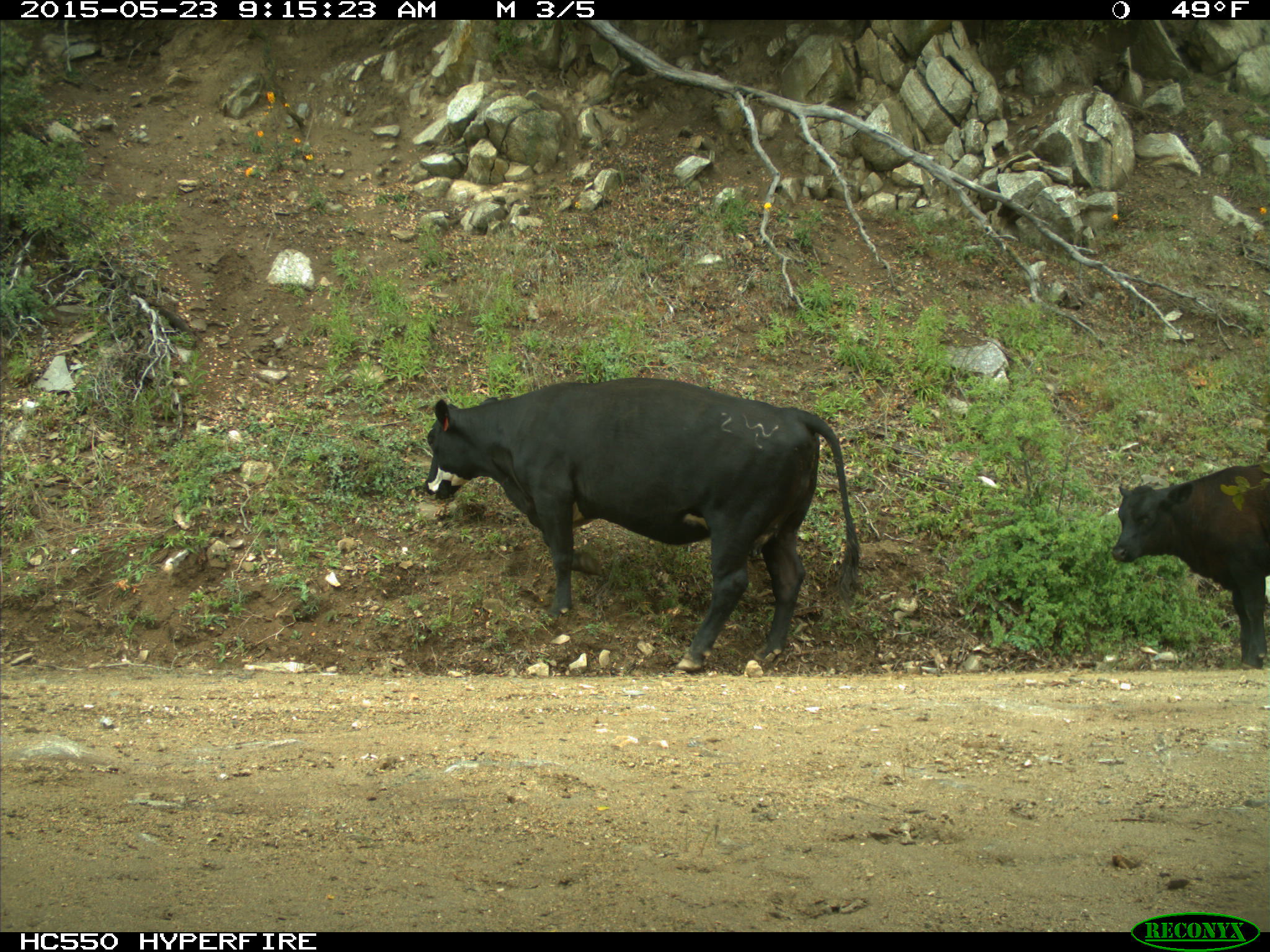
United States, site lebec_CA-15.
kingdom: Animalia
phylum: Chordata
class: Mammalia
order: Artiodactyla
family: Bovidae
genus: Bos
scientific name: Bos taurus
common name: domestic cow